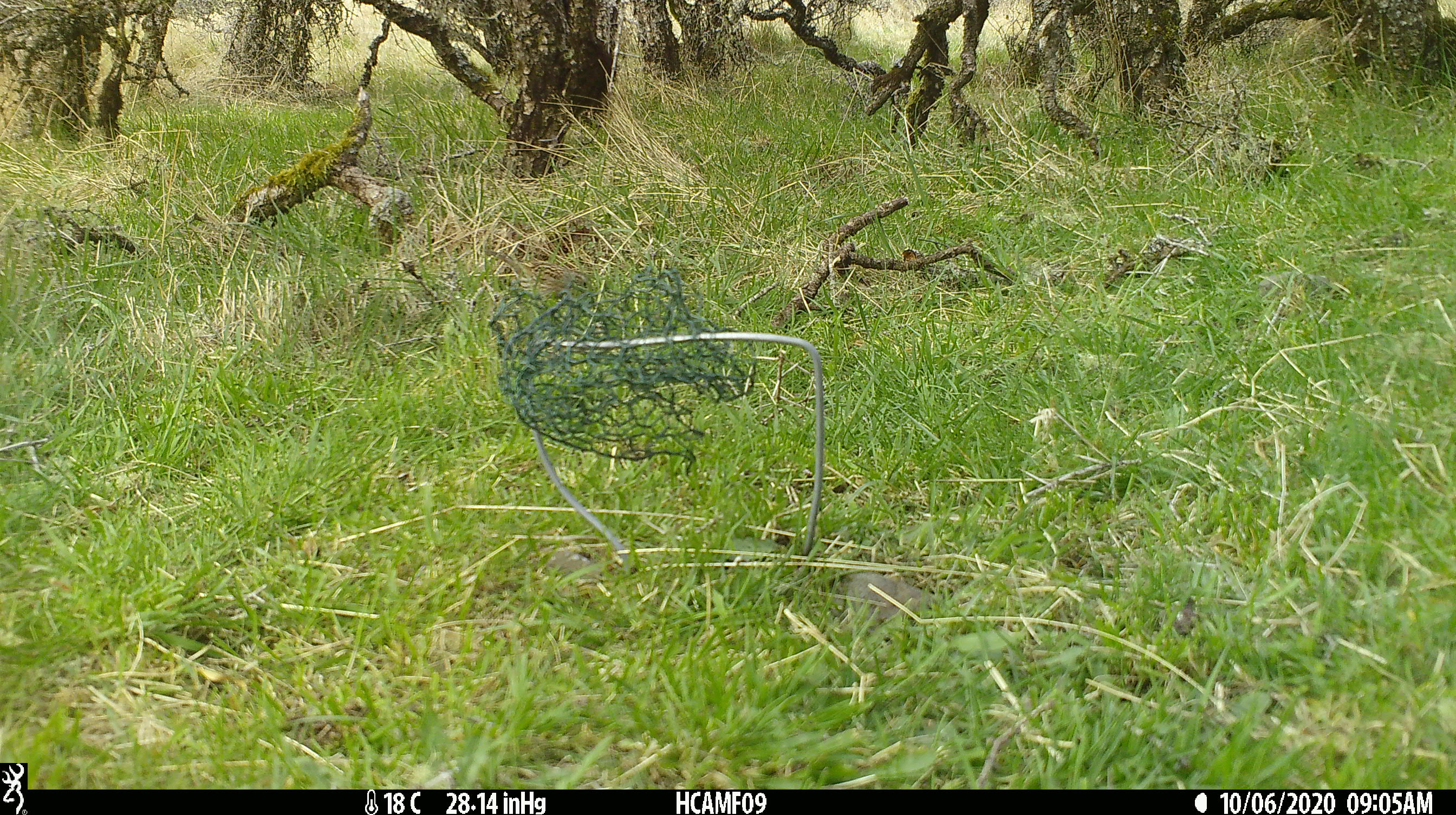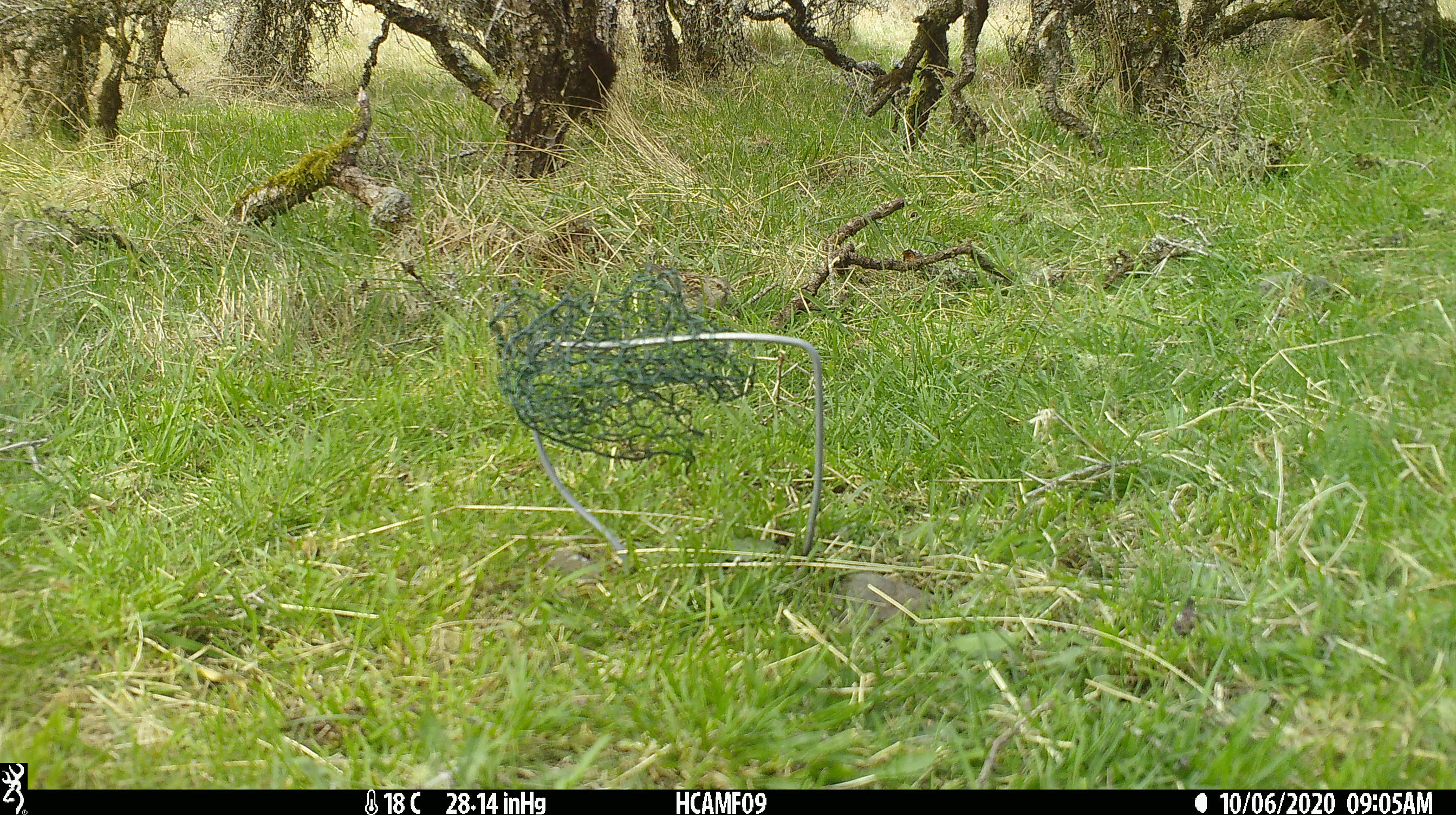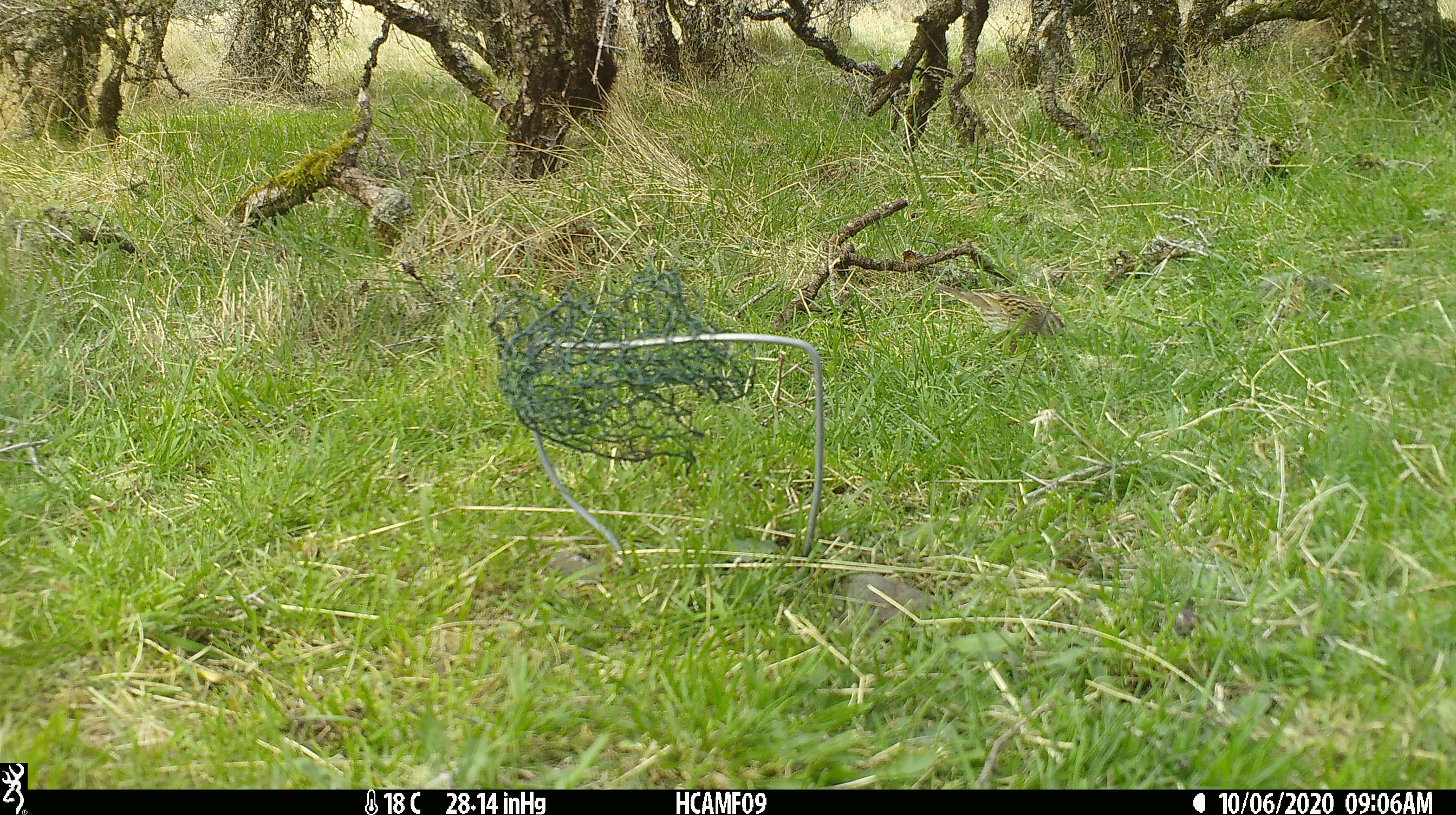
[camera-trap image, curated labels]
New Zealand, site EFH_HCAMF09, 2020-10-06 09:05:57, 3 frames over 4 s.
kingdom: Animalia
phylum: Chordata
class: Aves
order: Passeriformes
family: Prunellidae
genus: Prunella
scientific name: Prunella modularis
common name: dunnock